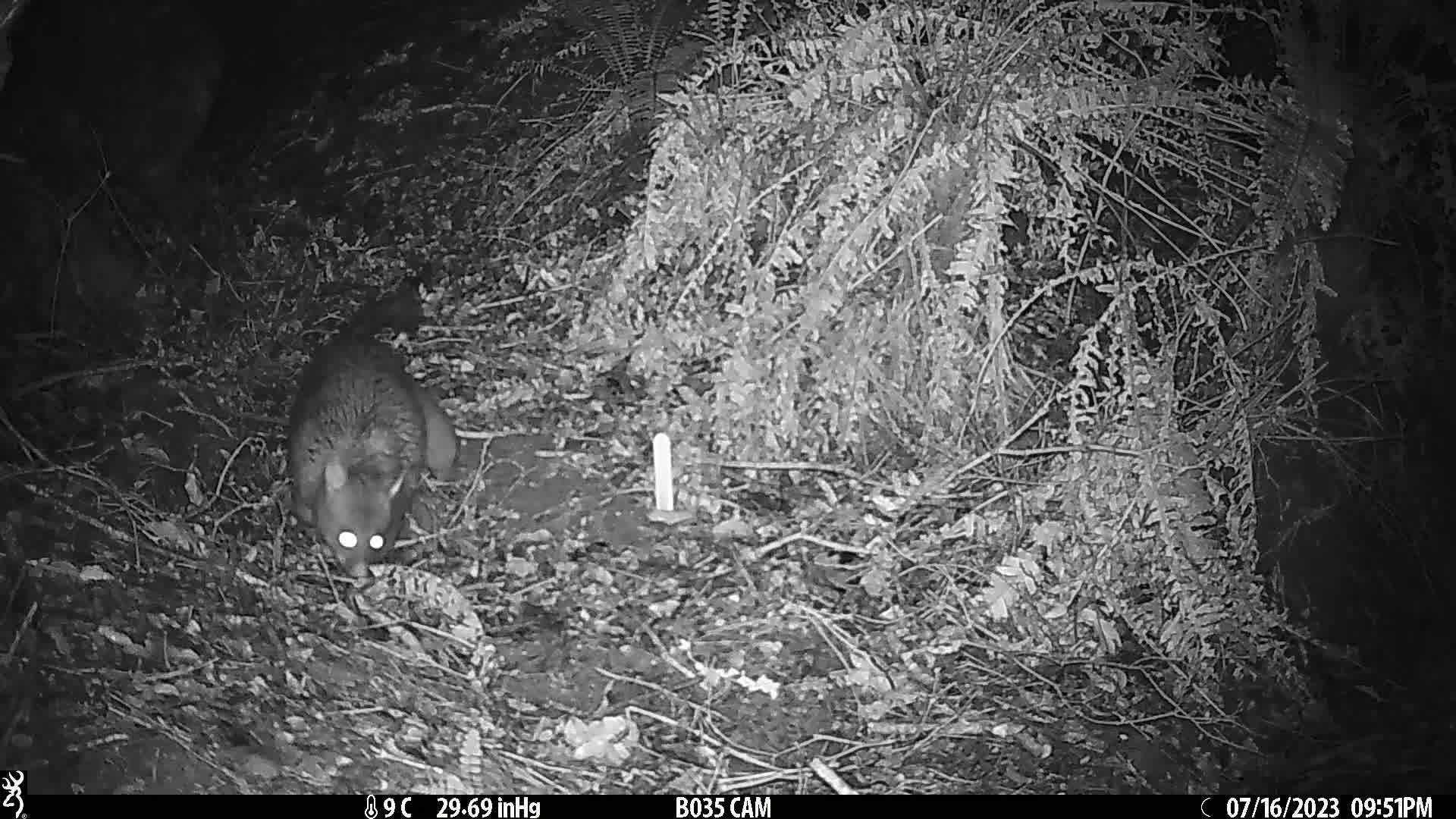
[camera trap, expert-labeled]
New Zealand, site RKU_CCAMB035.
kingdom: Animalia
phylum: Chordata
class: Mammalia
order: Diprotodontia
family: Phalangeridae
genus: Trichosurus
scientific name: Trichosurus vulpecula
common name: common brushtail possum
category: possum